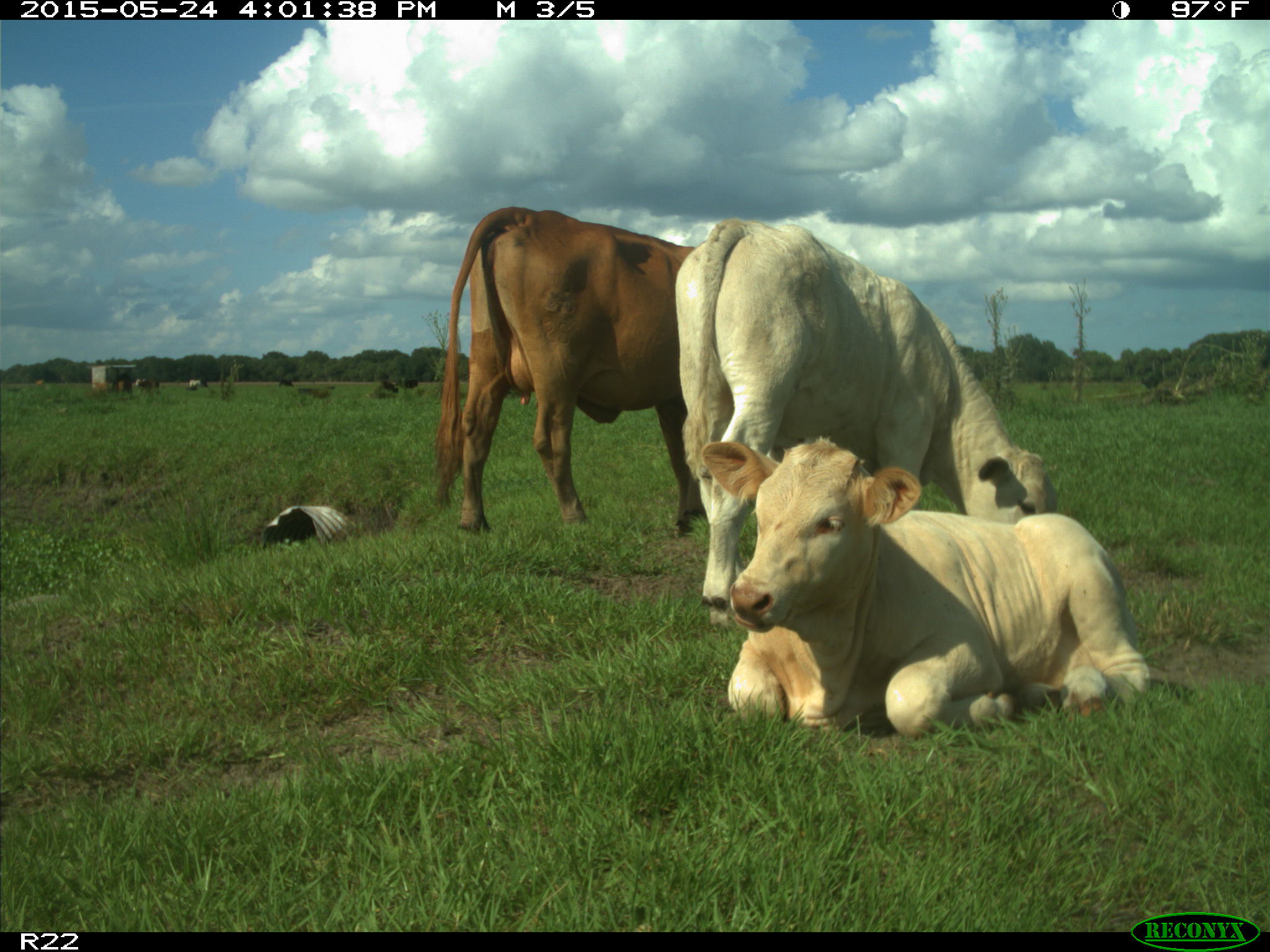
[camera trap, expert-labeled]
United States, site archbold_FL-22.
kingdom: Animalia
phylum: Chordata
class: Mammalia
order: Artiodactyla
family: Bovidae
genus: Bos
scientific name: Bos taurus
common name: domestic cow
Bos taurus (domestic cow).